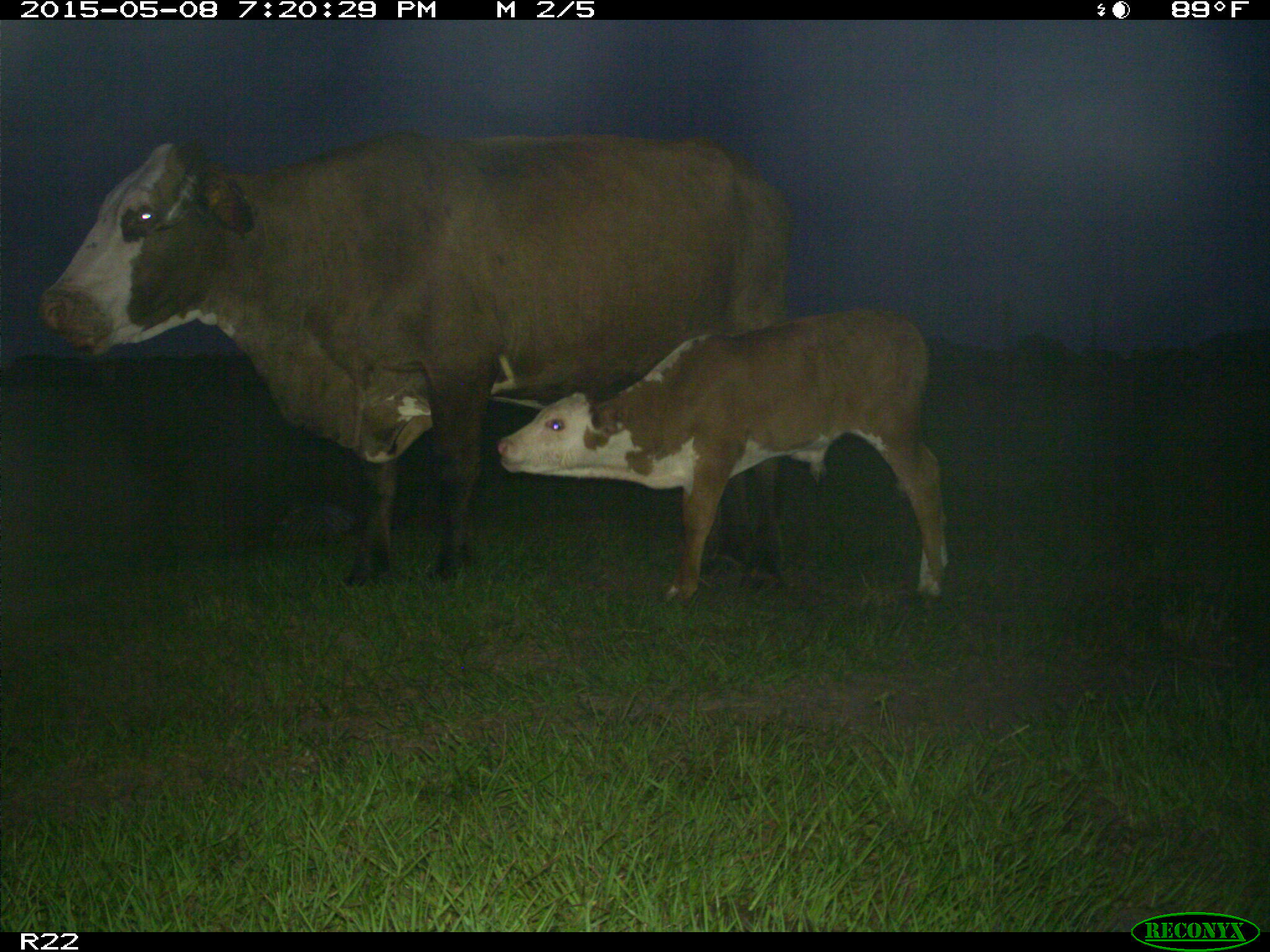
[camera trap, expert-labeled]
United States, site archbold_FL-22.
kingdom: Animalia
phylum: Chordata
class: Mammalia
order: Artiodactyla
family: Bovidae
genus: Bos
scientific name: Bos taurus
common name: domestic cow